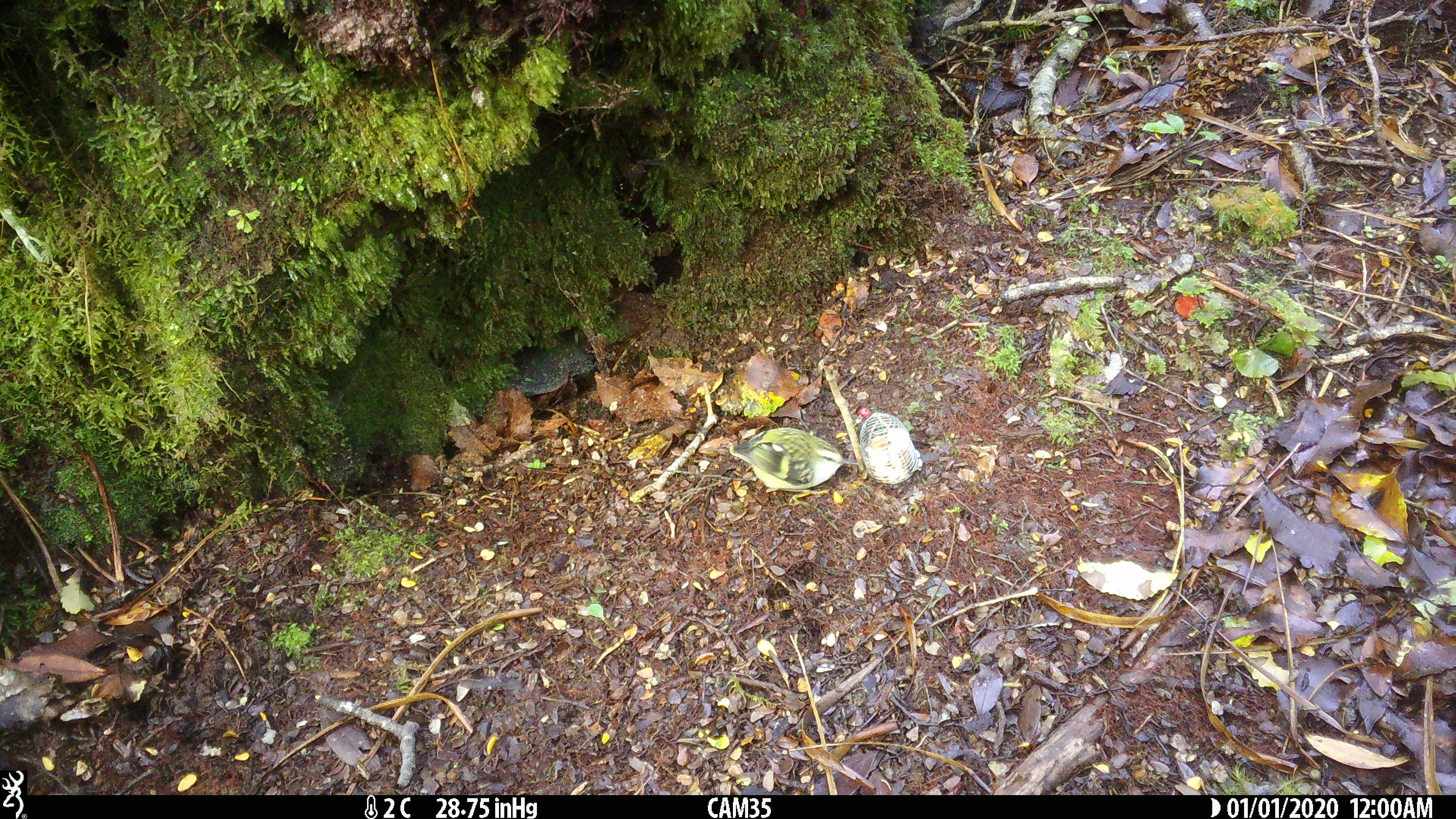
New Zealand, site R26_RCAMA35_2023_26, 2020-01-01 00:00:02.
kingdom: Animalia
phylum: Chordata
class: Aves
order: Passeriformes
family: Acanthisittidae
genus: Acanthisitta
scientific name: Acanthisitta chloris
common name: rifleman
Rifleman (Acanthisitta chloris).